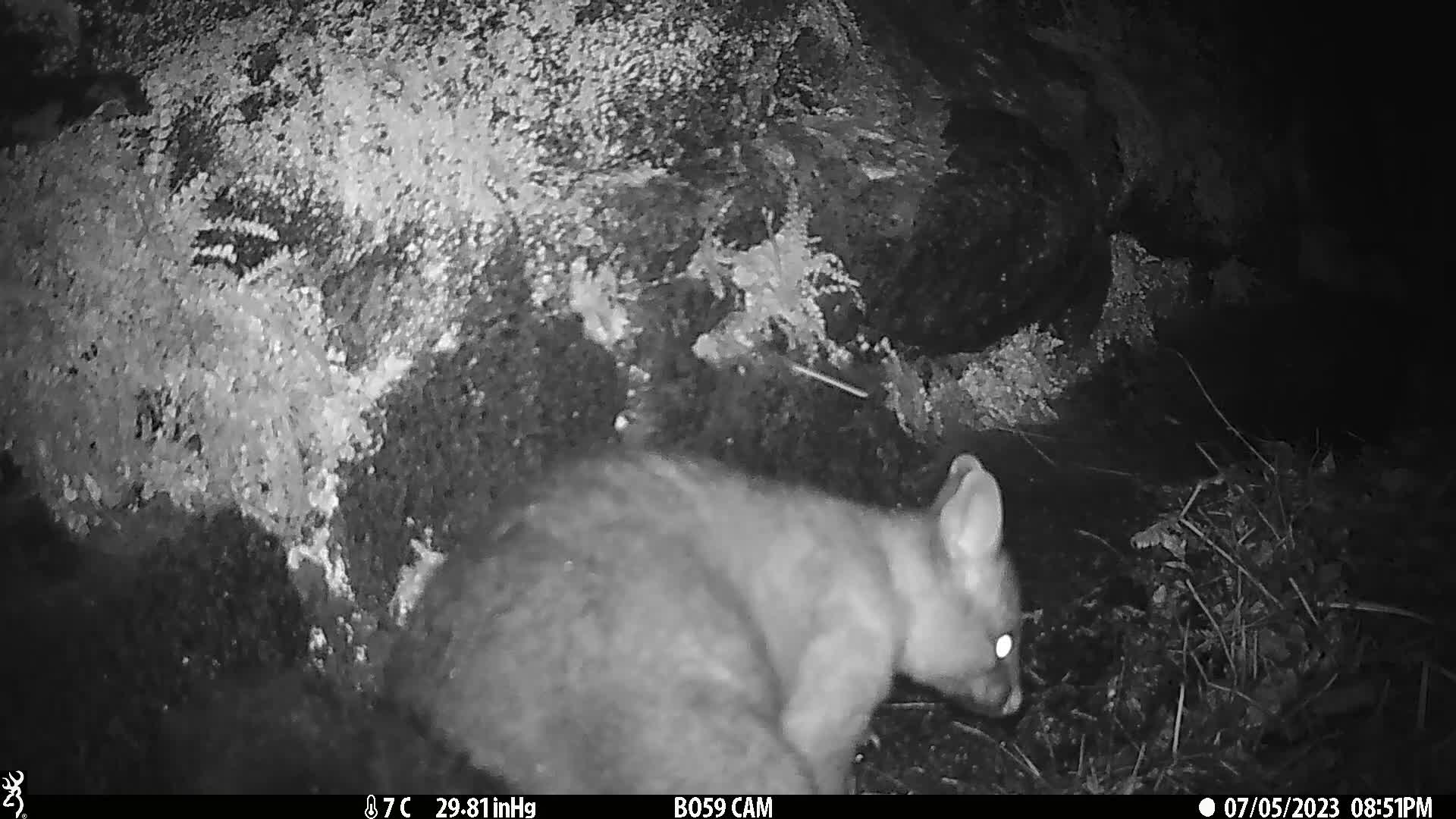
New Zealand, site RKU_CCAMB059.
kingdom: Animalia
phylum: Chordata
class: Mammalia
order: Diprotodontia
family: Phalangeridae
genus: Trichosurus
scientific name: Trichosurus vulpecula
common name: common brushtail possum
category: possum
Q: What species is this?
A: Possum (common brushtail possum) (Trichosurus vulpecula).